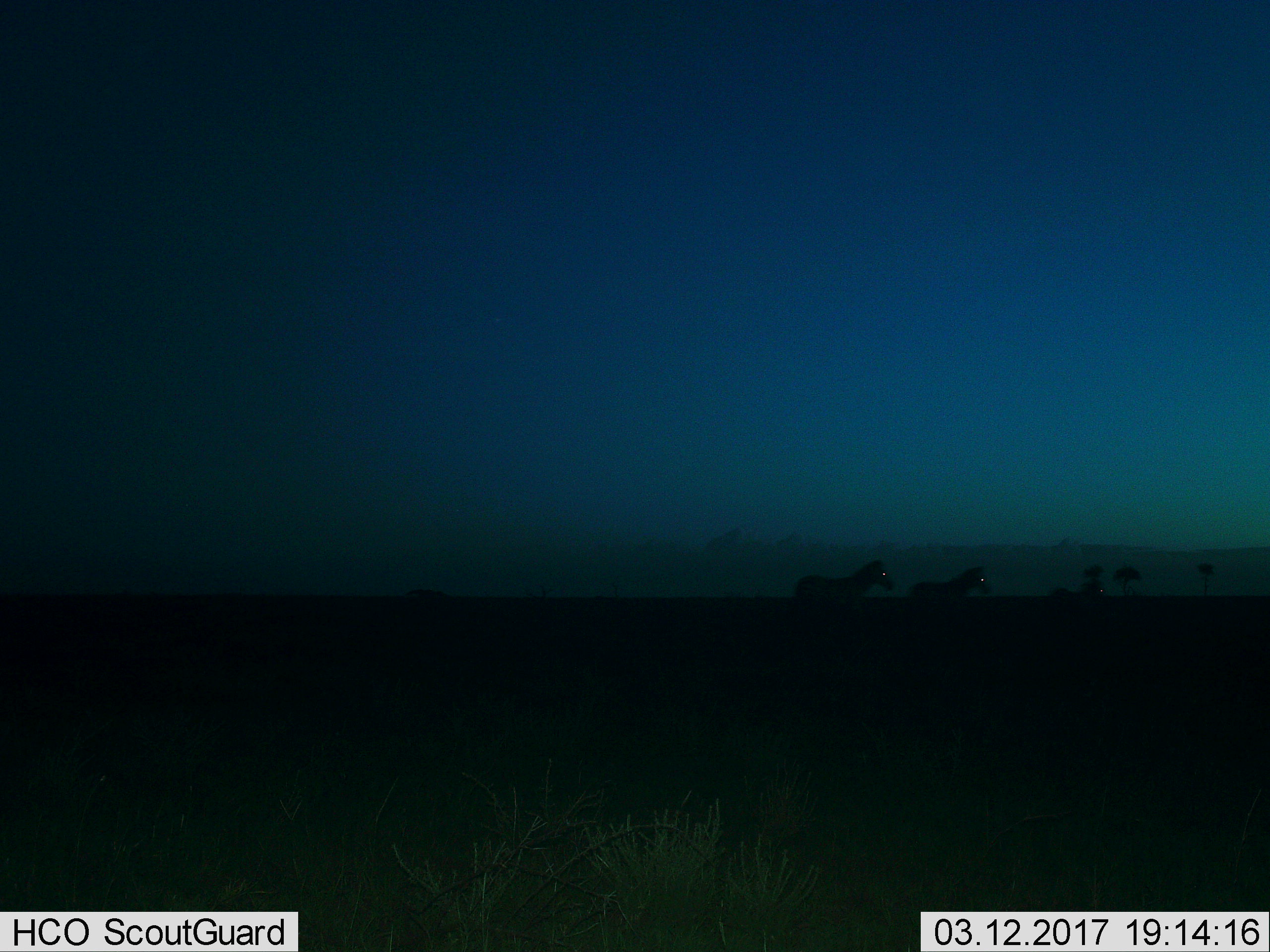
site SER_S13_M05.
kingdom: Animalia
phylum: Chordata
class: Mammalia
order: Perissodactyla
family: Equidae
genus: Equus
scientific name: Equus quagga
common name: plains zebra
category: zebraplains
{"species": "zebraplains (plains zebra) (Equus quagga)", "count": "3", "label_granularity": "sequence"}